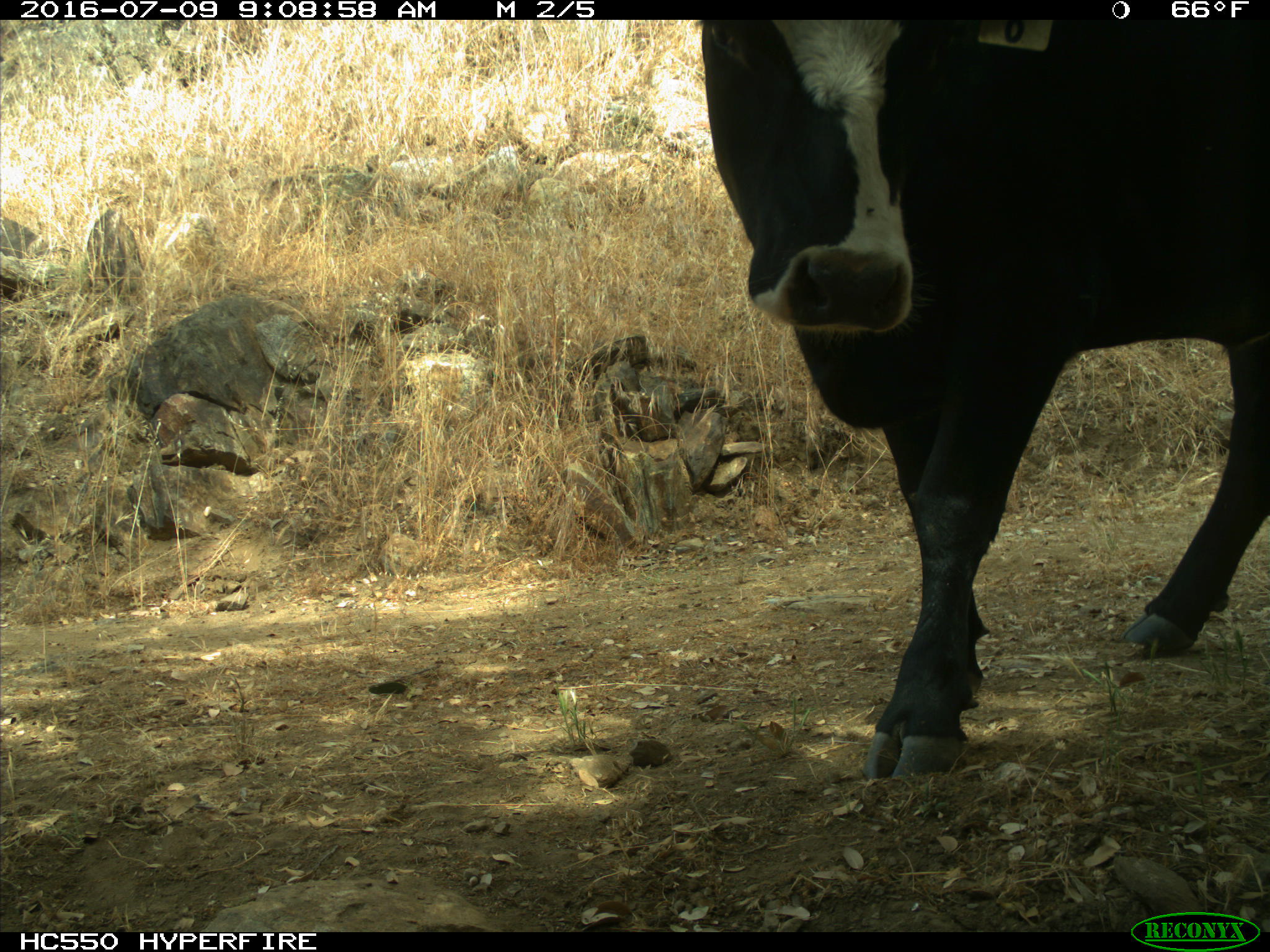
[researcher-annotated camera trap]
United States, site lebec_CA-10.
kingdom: Animalia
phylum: Chordata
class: Mammalia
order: Artiodactyla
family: Bovidae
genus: Bos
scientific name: Bos taurus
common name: domestic cow